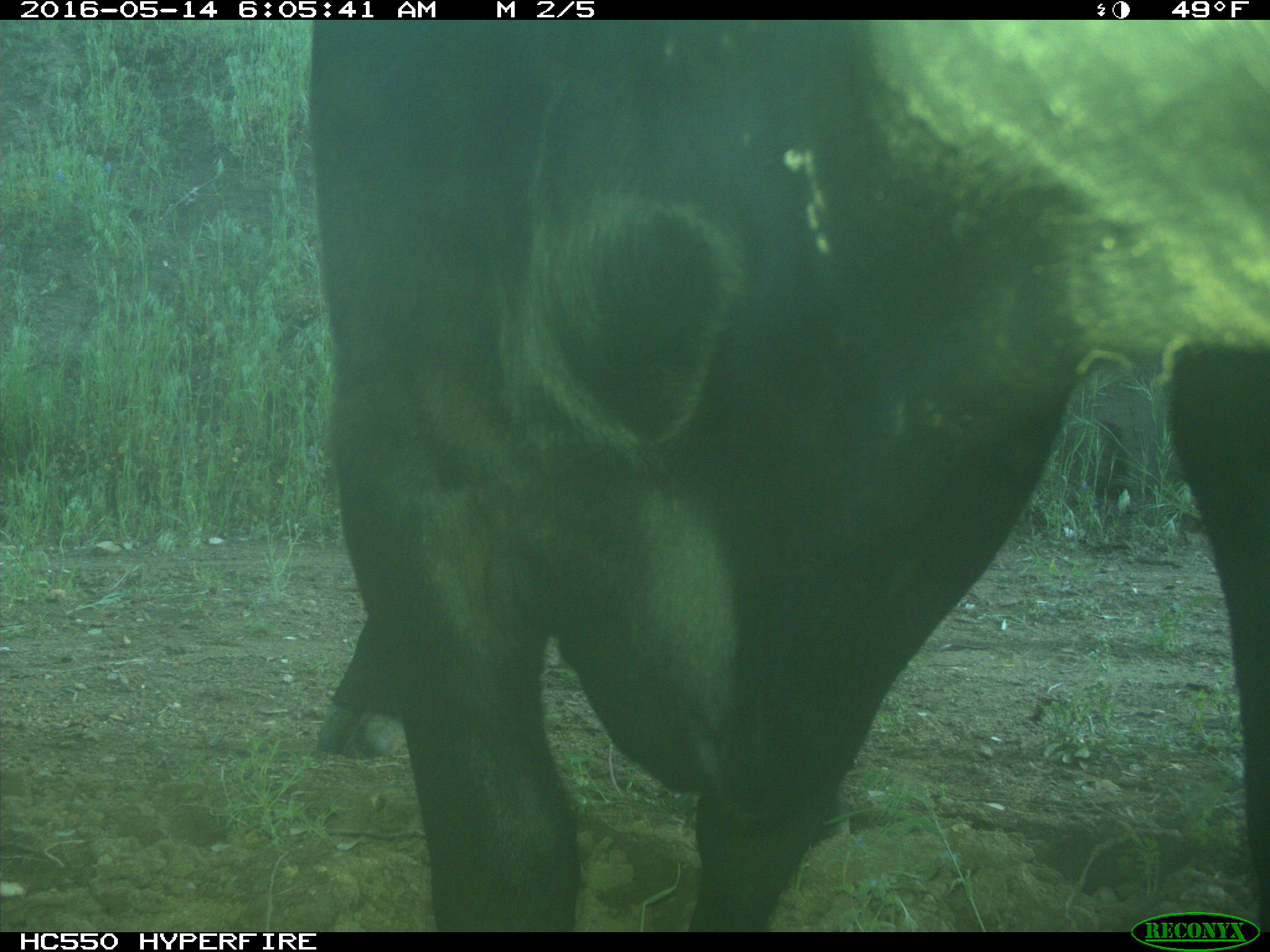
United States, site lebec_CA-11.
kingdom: Animalia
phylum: Chordata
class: Mammalia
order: Artiodactyla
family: Bovidae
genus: Bos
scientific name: Bos taurus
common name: domestic cow